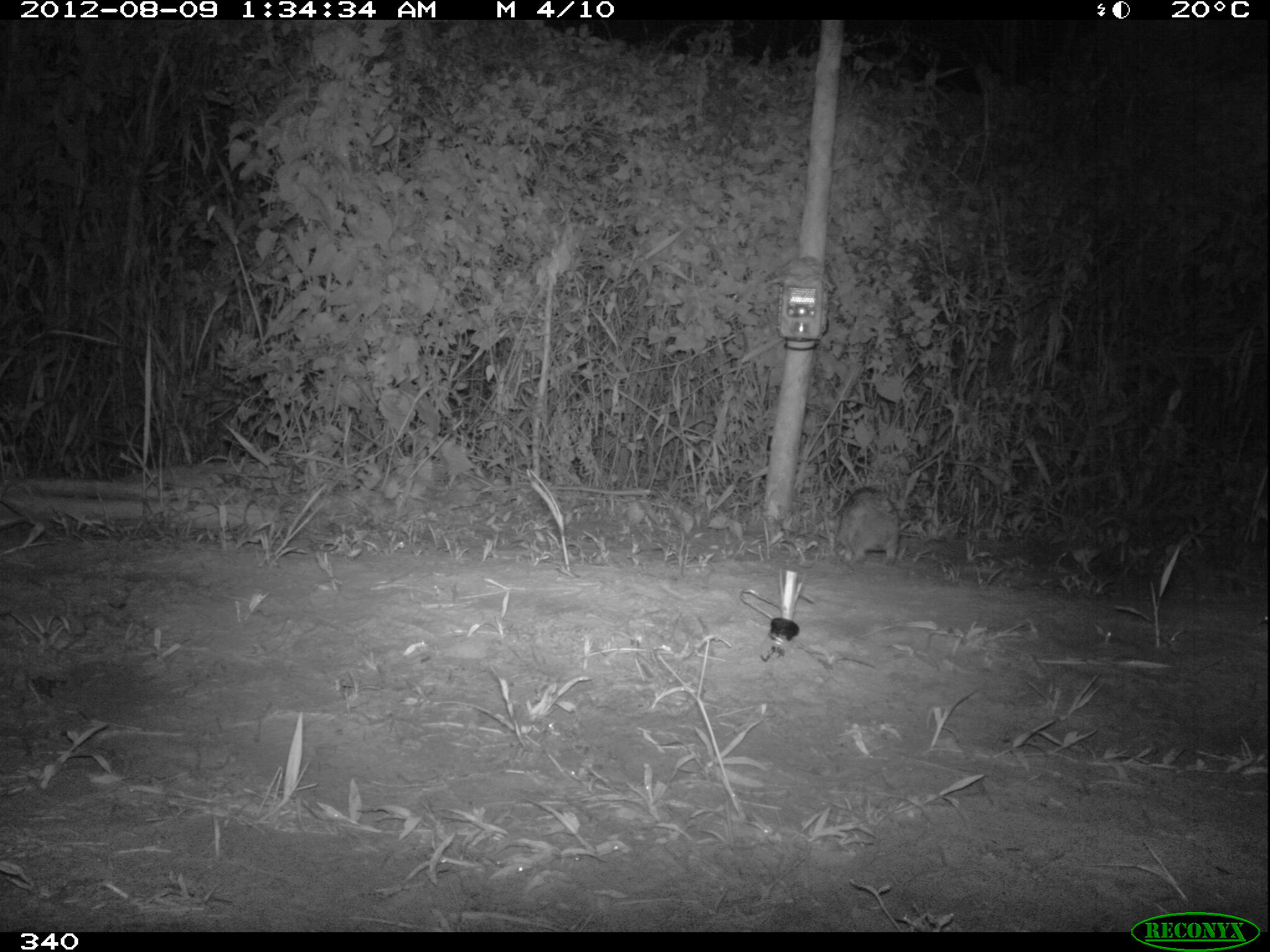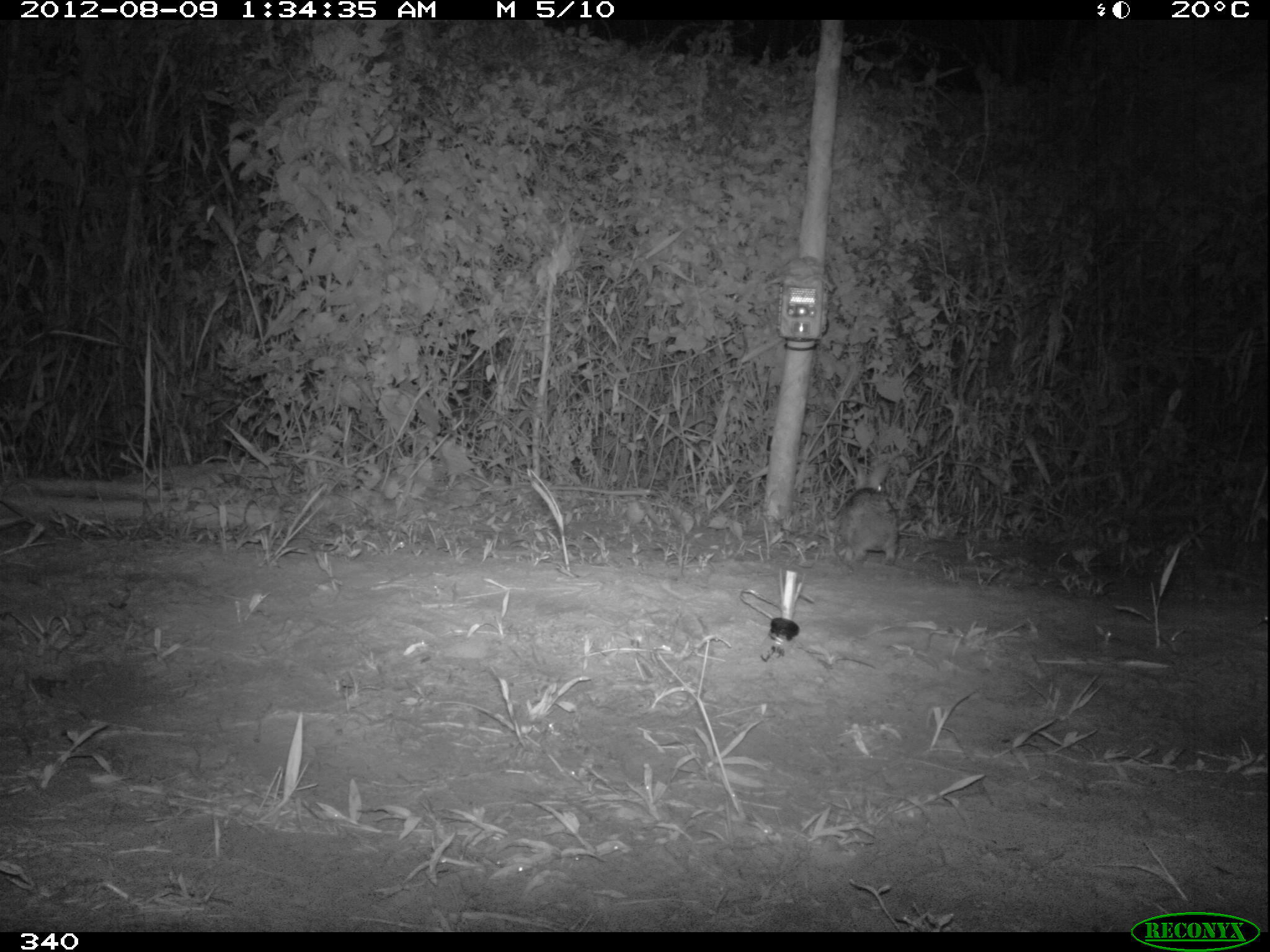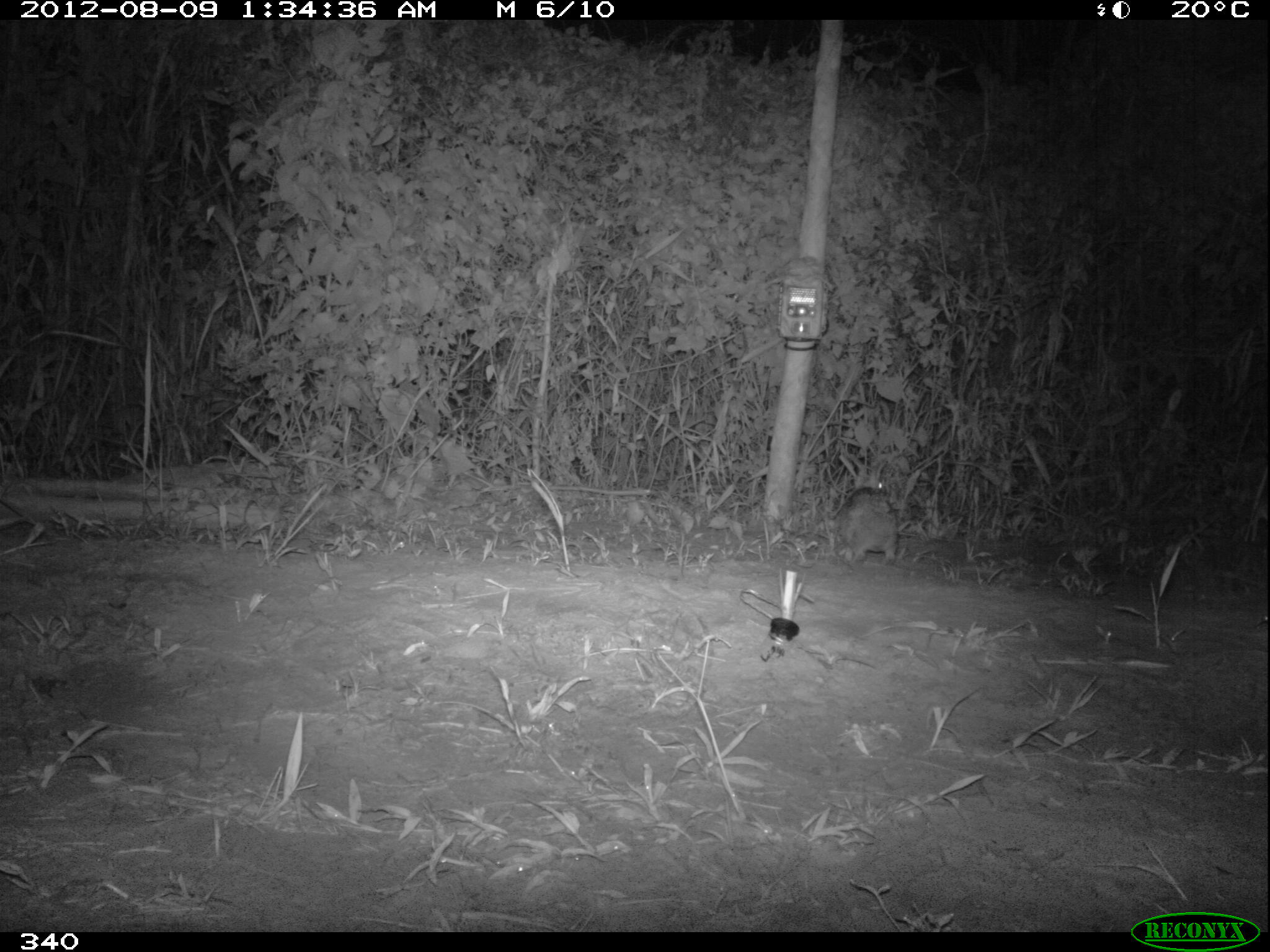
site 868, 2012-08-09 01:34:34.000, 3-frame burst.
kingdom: Animalia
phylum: Chordata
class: Mammalia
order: Lagomorpha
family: Leporidae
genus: Sylvilagus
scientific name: Sylvilagus brasiliensis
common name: tapeti